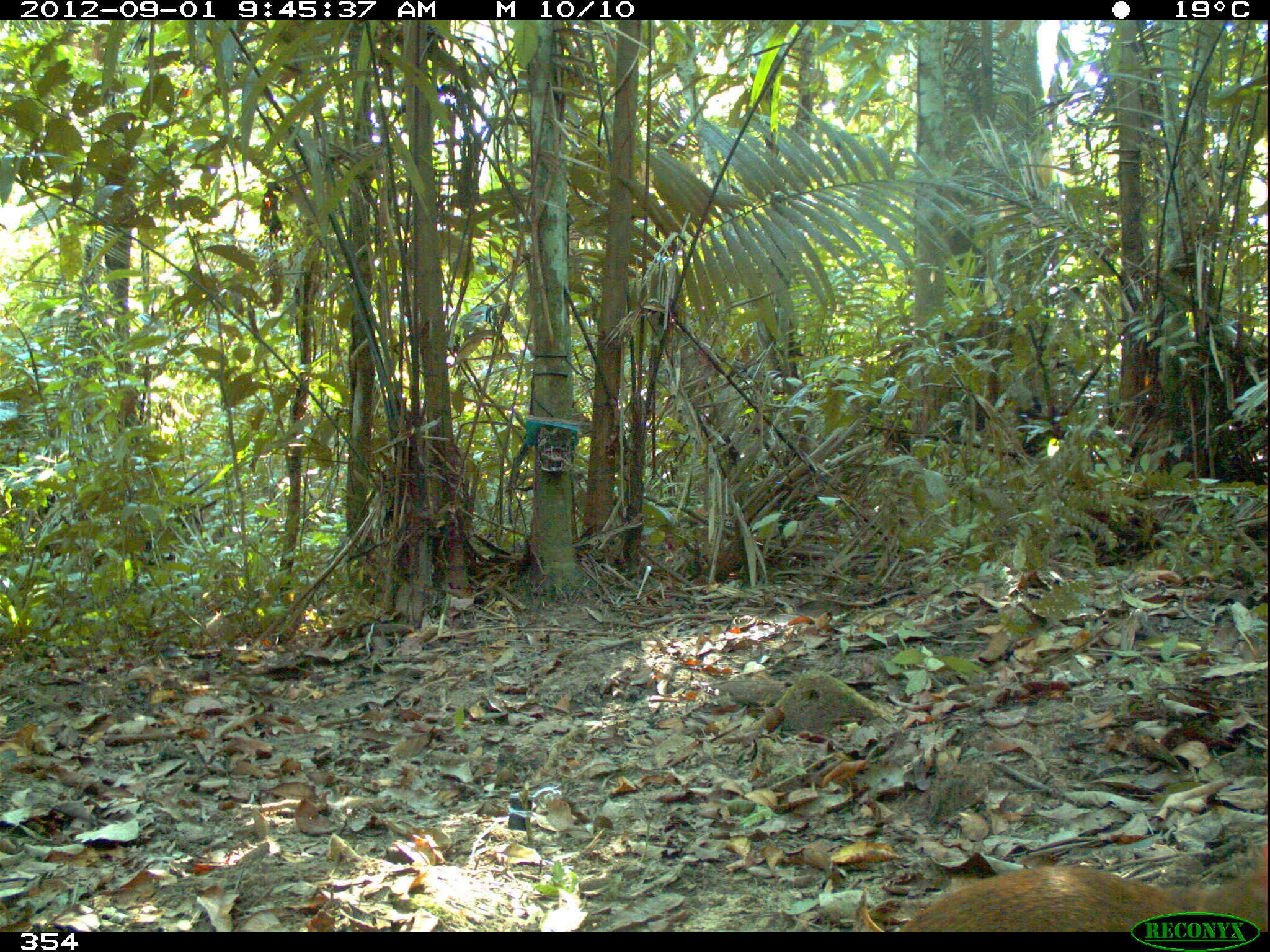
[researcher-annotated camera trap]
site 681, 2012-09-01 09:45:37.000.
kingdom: Animalia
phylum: Chordata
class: Mammalia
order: Rodentia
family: Dasyproctidae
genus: Dasyprocta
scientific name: Dasyprocta punctata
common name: central american agouti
Dasyprocta punctata (central american agouti).